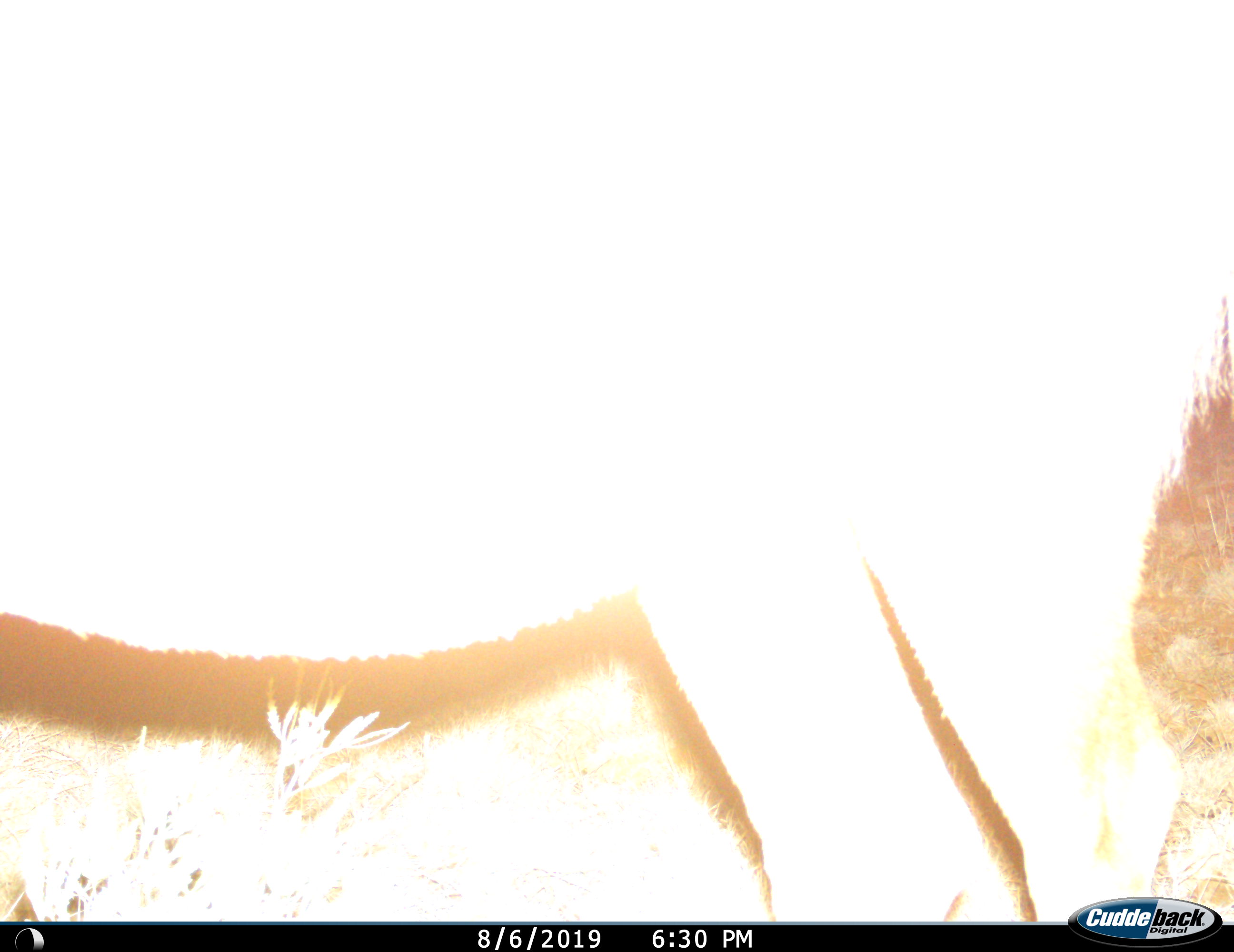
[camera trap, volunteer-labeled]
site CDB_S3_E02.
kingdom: Animalia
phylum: Chordata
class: Mammalia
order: Artiodactyla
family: Bovidae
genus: Tragelaphus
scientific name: Tragelaphus oryx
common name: eland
Eland (Tragelaphus oryx), count 1. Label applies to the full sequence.